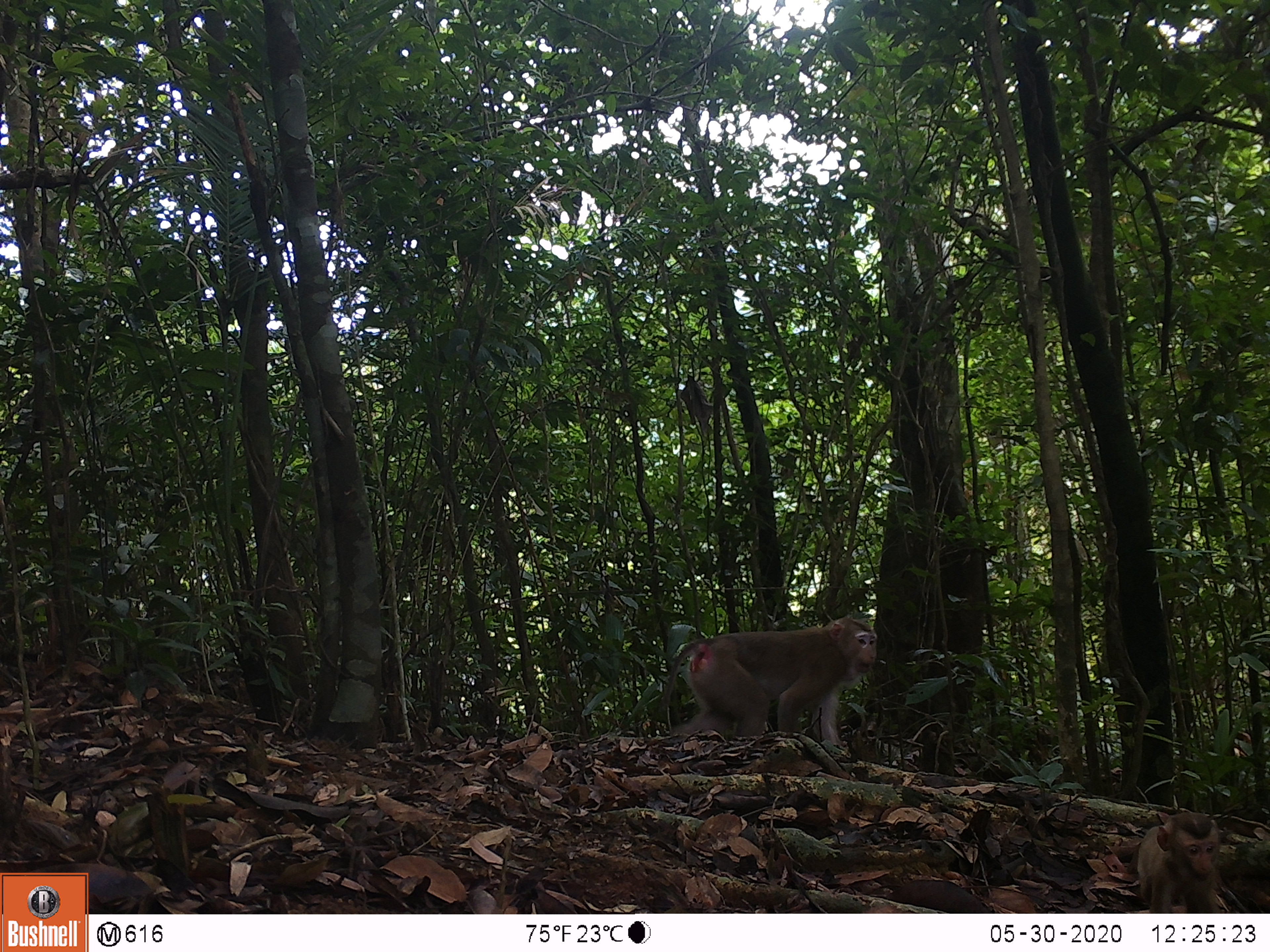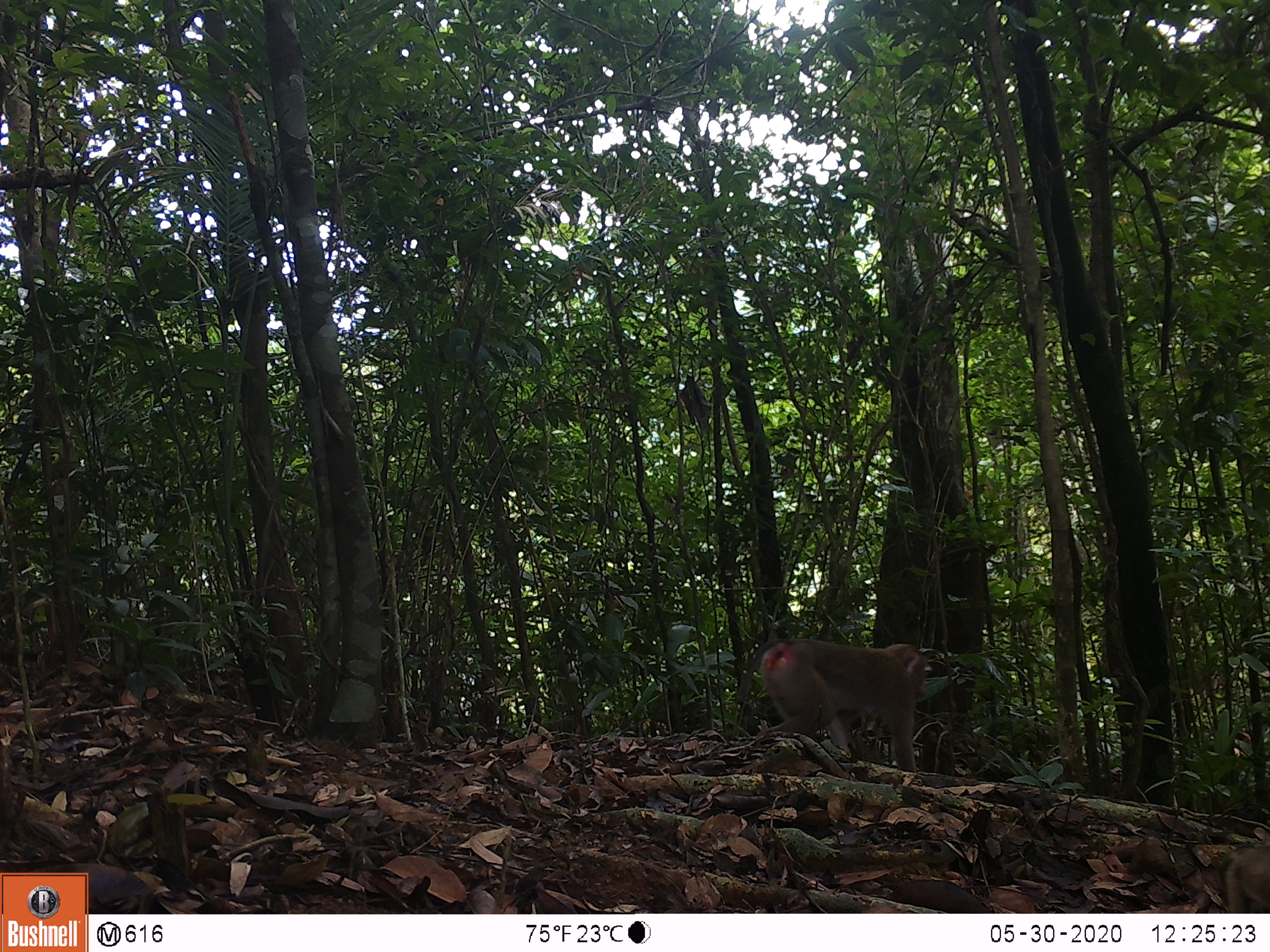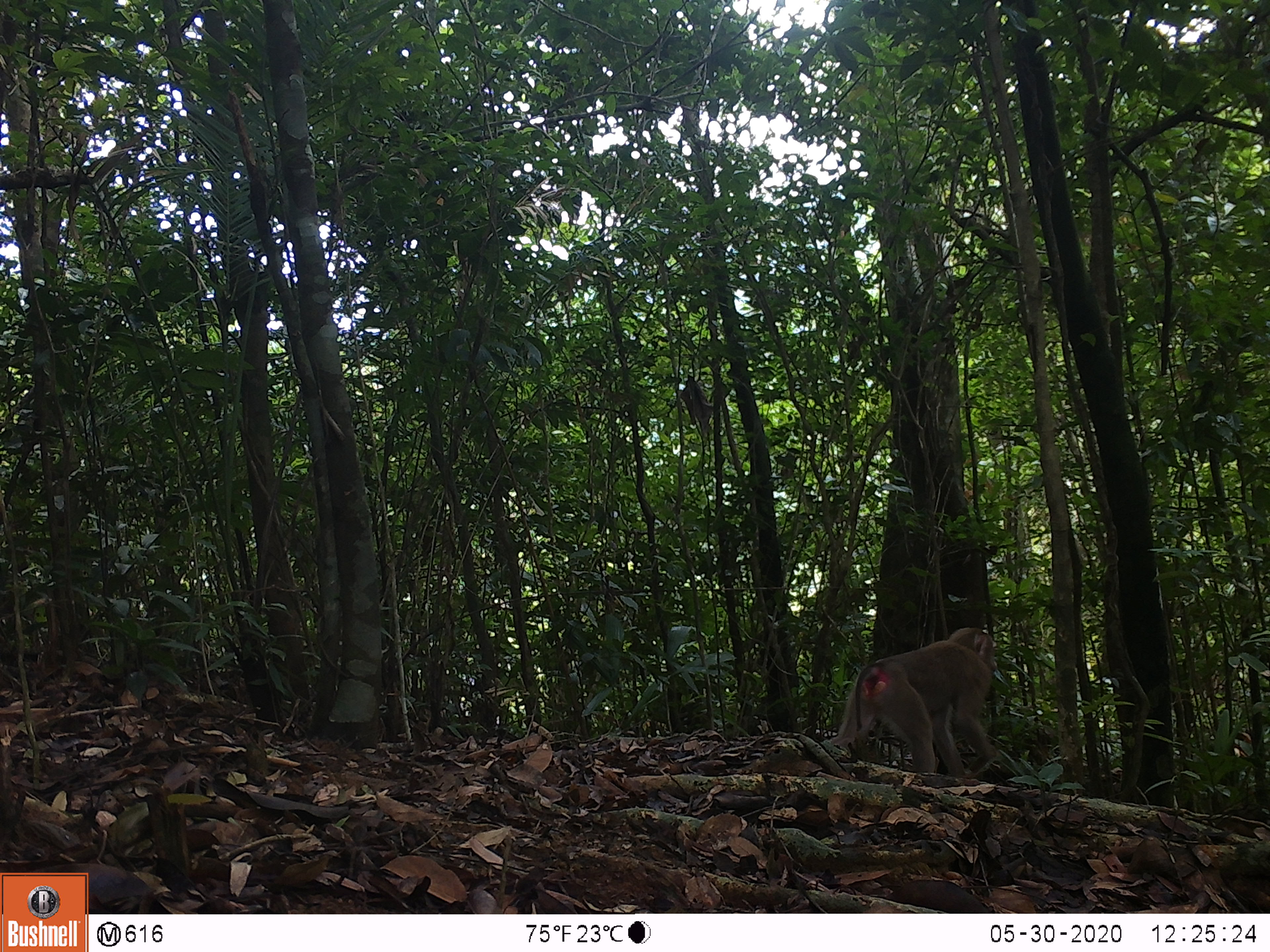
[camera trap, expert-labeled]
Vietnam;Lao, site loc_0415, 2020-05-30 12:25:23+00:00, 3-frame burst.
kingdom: Animalia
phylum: Chordata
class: Mammalia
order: Primates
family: Cercopithecidae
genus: Macaca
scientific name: Macaca nemestrina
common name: pig-tailed macaque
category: pig tailed macaque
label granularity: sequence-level